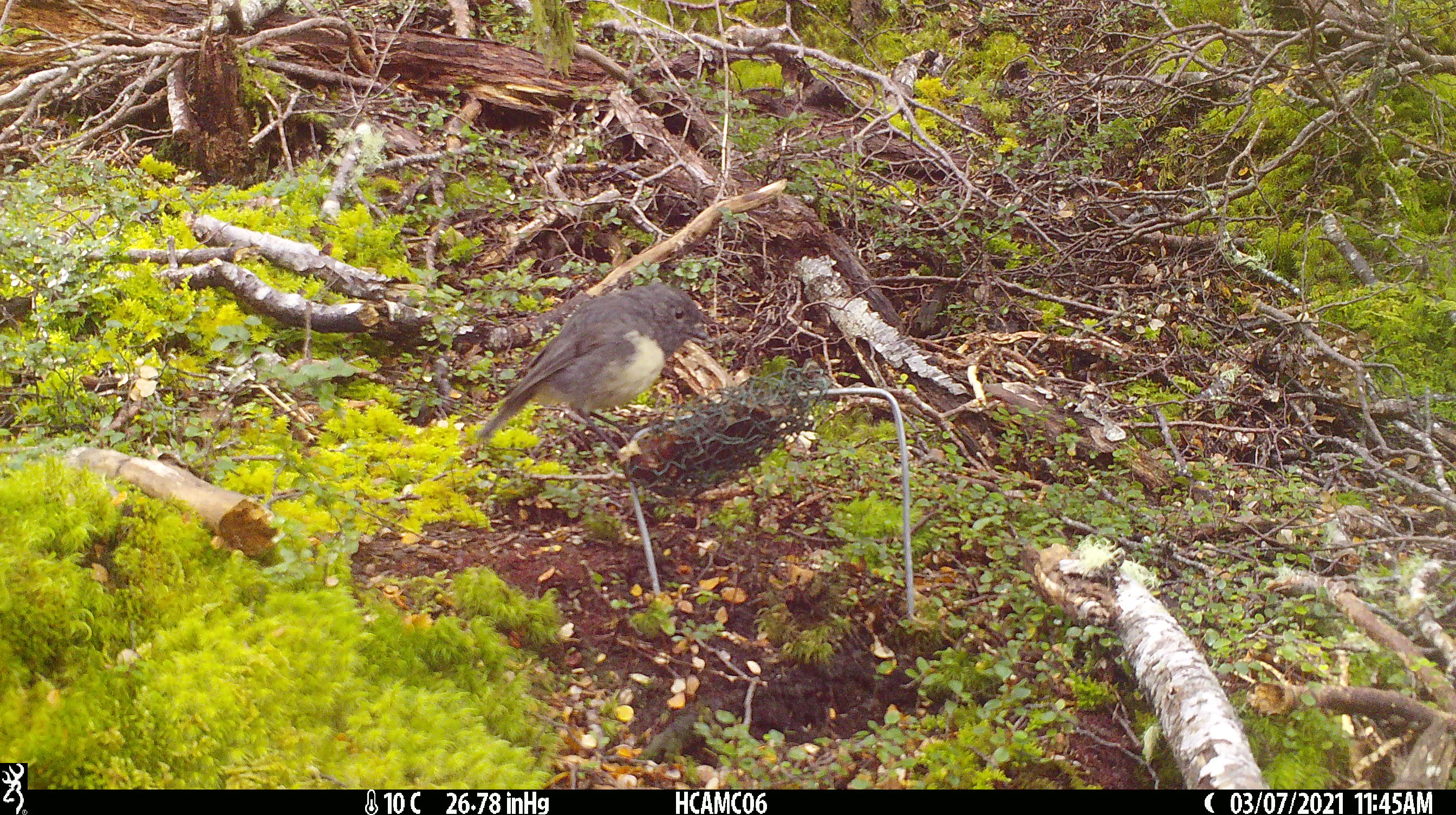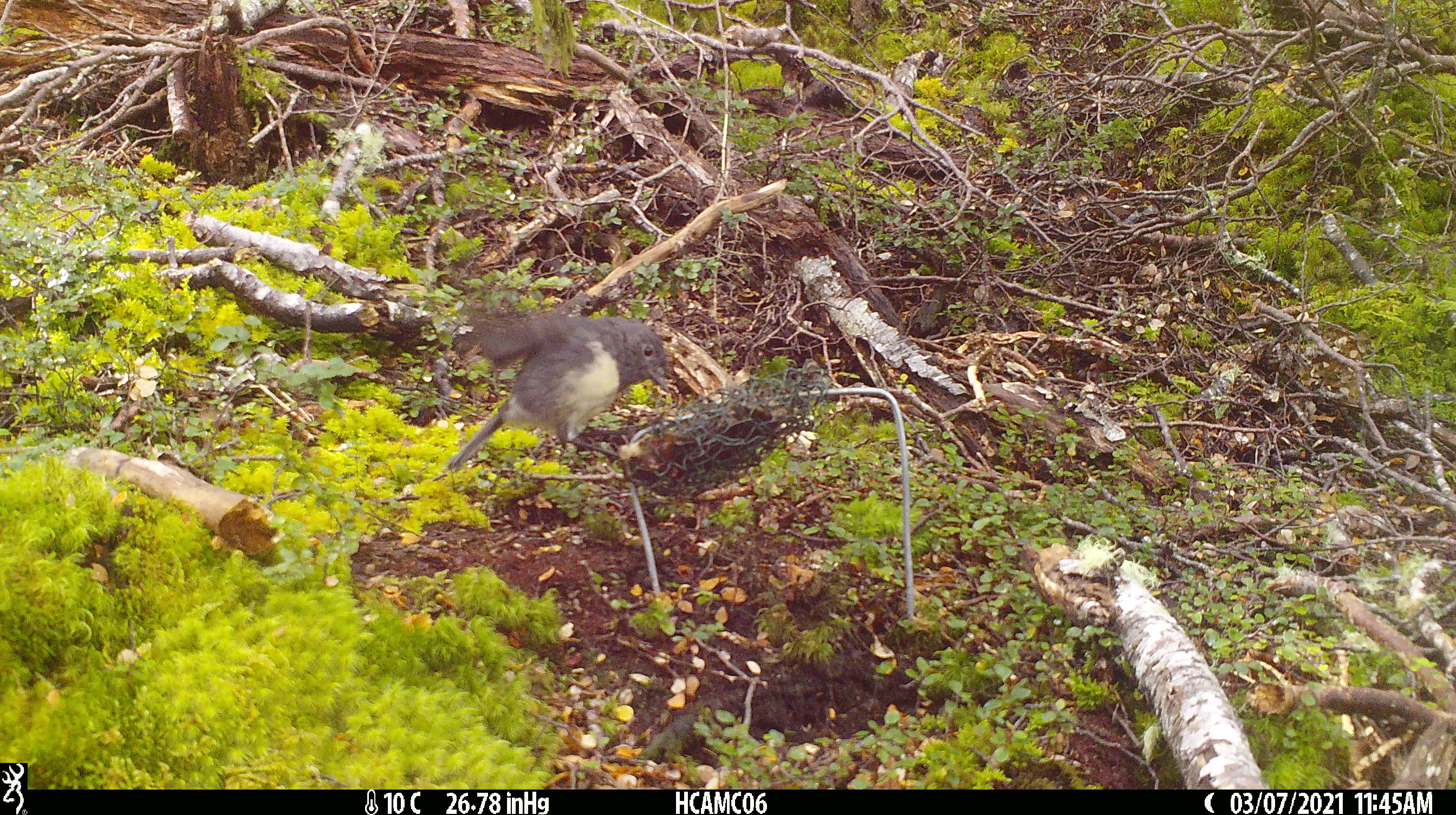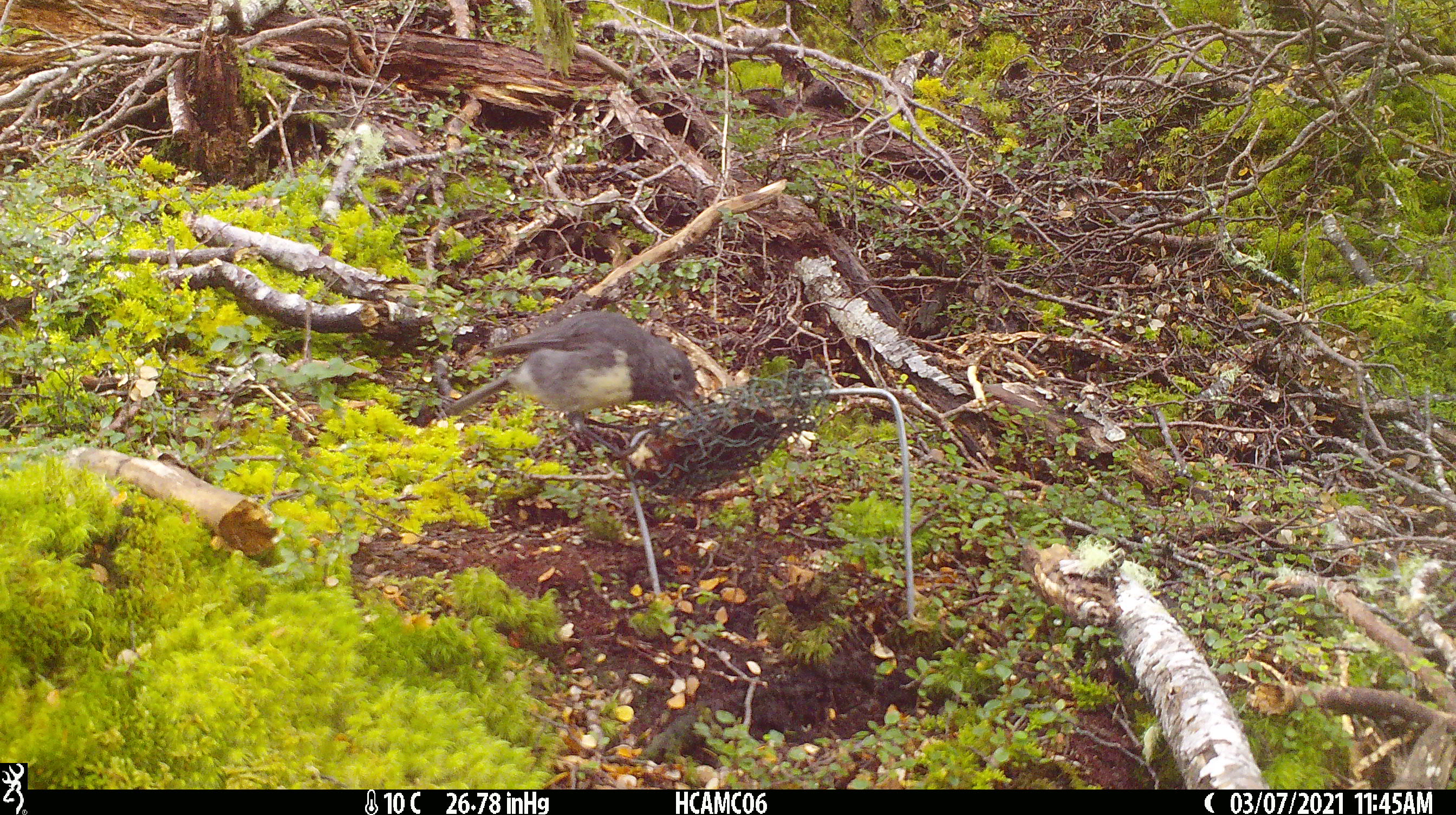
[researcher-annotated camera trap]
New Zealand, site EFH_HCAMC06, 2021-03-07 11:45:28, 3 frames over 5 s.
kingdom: Animalia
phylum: Chordata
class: Aves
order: Passeriformes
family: Petroicidae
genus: Petroica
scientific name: Petroica australis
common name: new zealand robin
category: robin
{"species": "robin (new zealand robin) (Petroica australis)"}